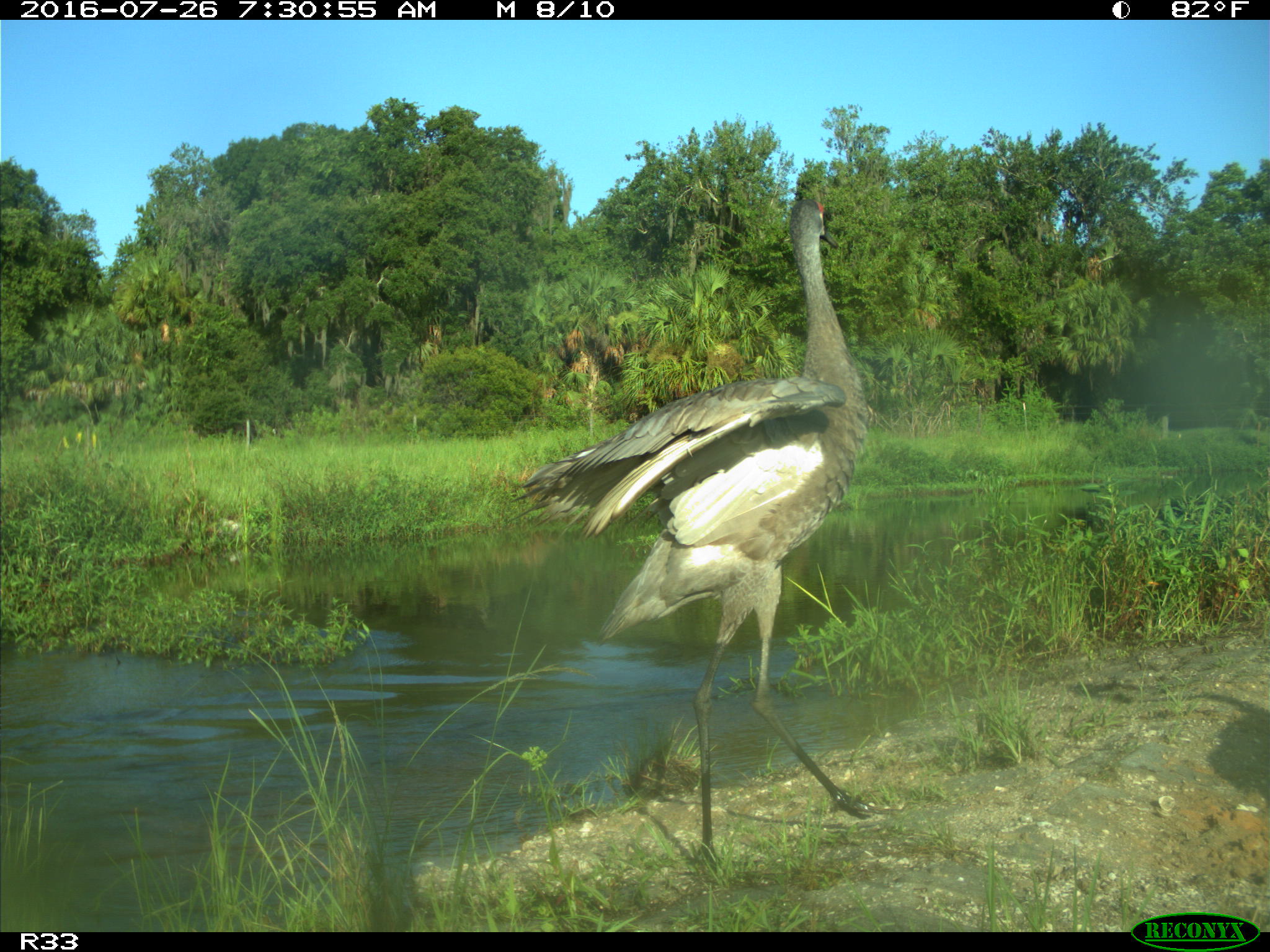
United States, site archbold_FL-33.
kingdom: Animalia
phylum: Chordata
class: Aves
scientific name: Aves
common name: birds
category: unidentified bird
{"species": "unidentified bird (birds) (Aves)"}